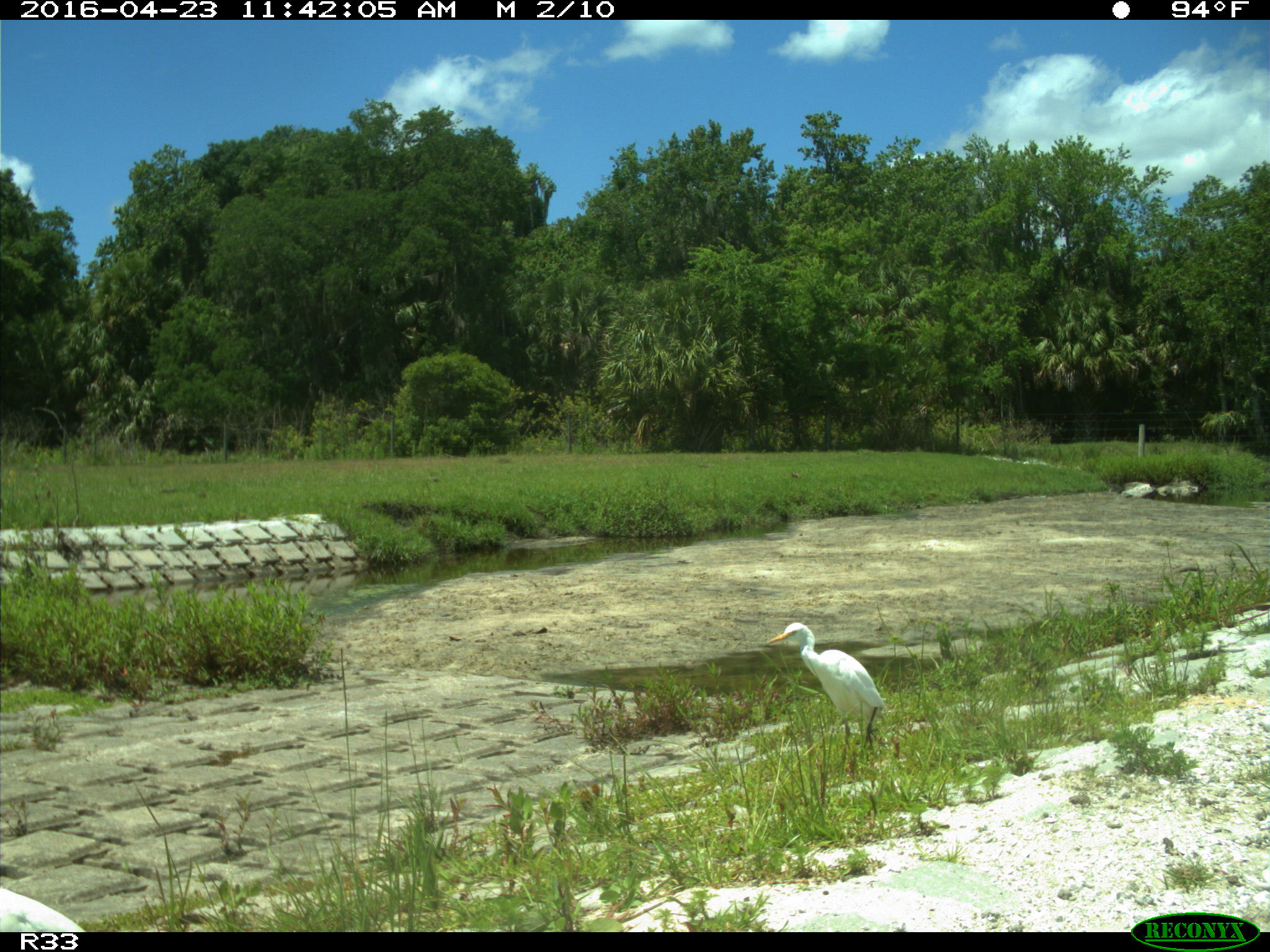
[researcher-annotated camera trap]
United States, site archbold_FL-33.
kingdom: Animalia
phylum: Chordata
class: Aves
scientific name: Aves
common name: birds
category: unidentified bird